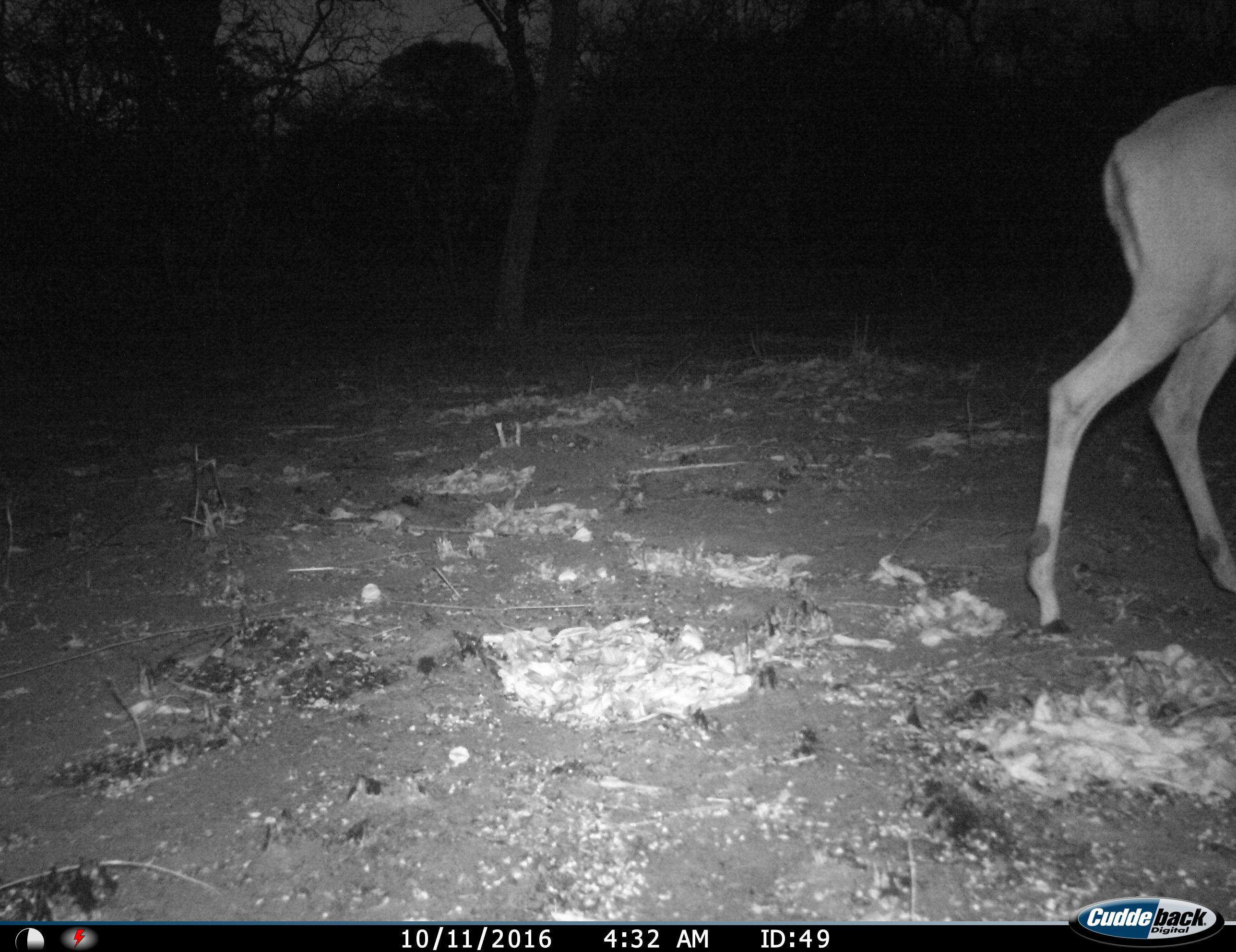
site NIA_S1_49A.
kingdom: Animalia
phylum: Chordata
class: Mammalia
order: Artiodactyla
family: Bovidae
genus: Aepyceros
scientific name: Aepyceros melampus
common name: impala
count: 1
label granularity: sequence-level